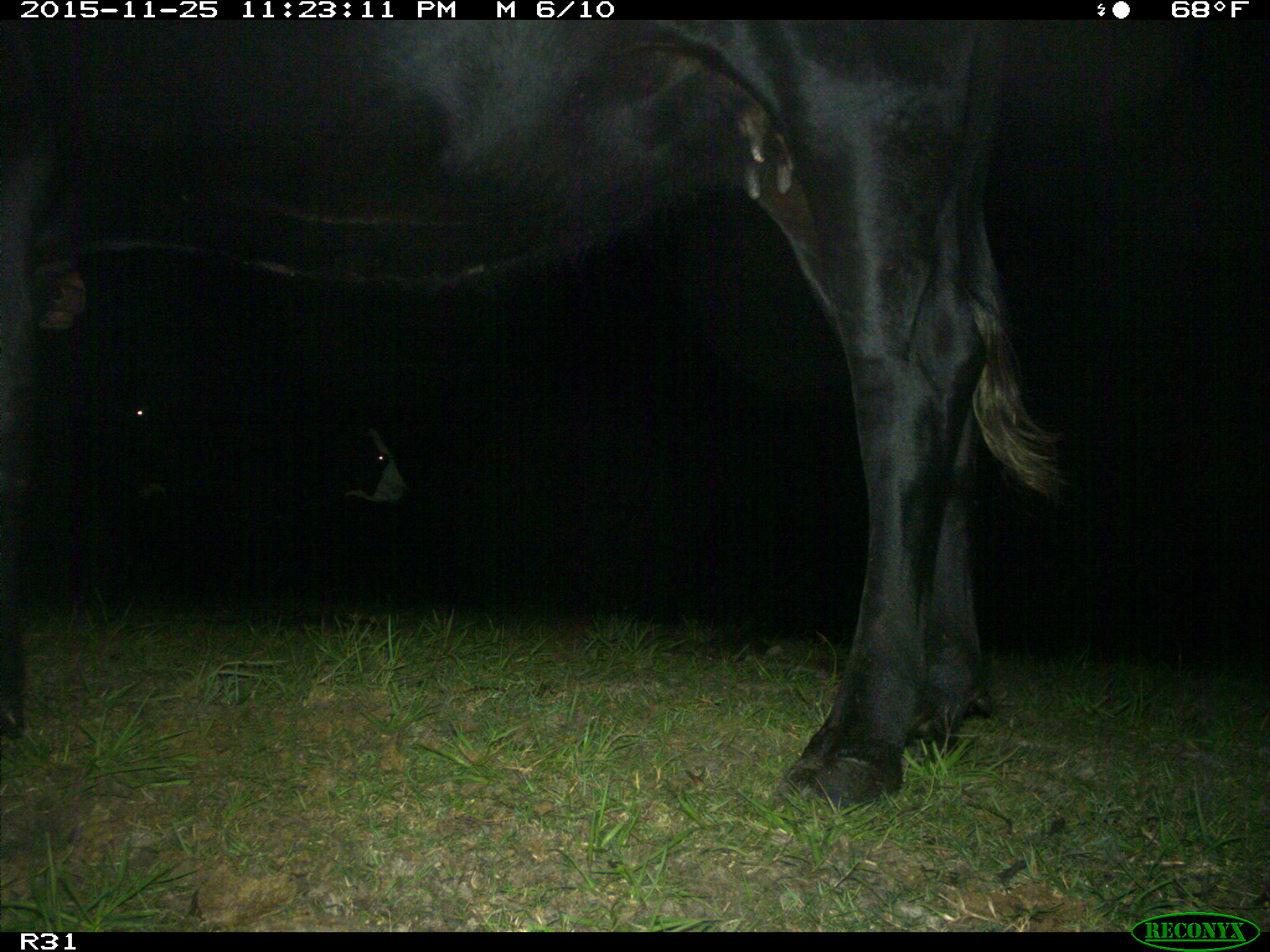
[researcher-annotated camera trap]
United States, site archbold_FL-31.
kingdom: Animalia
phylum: Chordata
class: Mammalia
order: Artiodactyla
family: Bovidae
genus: Bos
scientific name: Bos taurus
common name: domestic cow